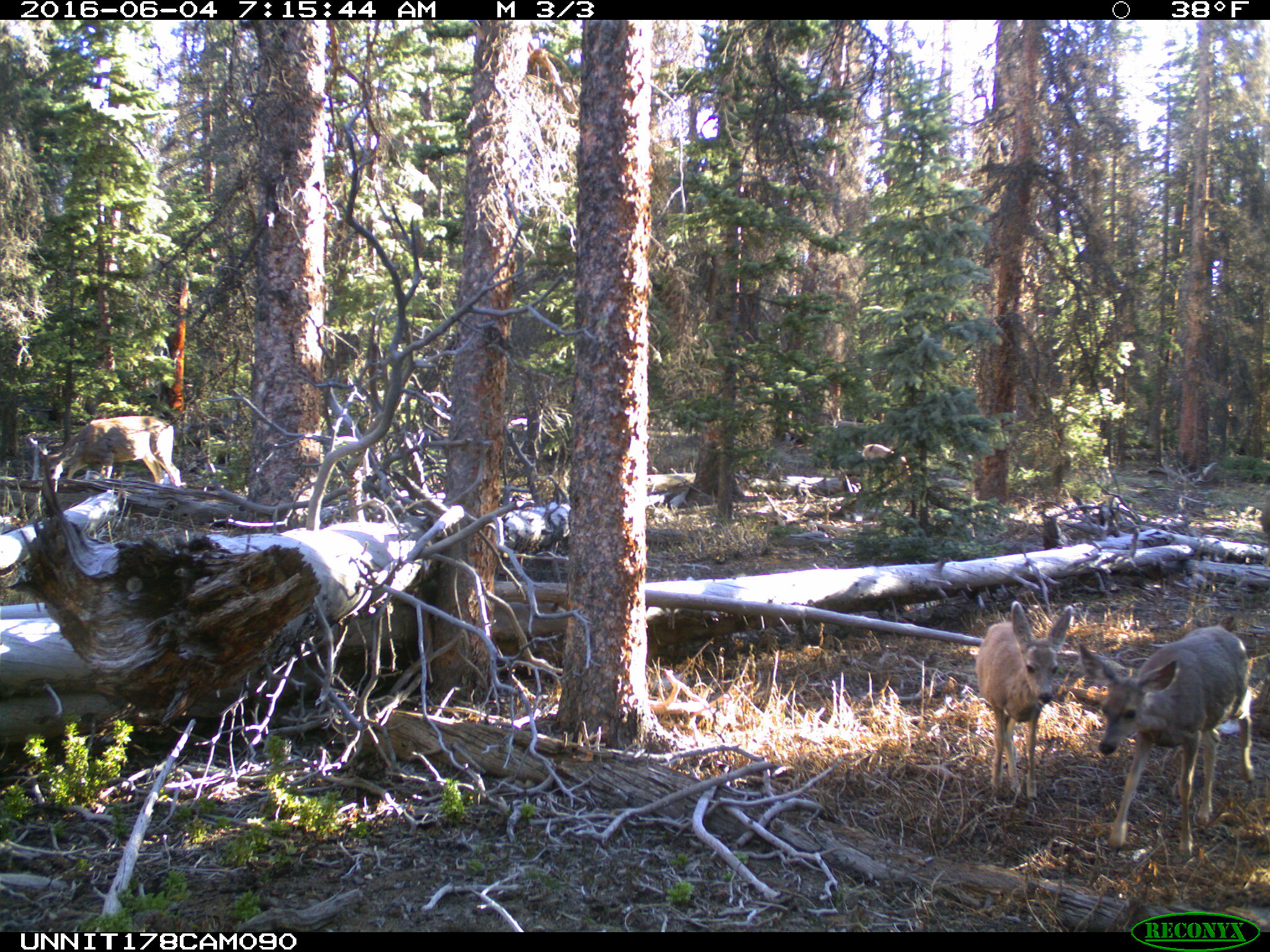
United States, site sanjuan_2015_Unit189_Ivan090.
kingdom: Animalia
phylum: Chordata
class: Mammalia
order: Artiodactyla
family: Cervidae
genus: Odocoileus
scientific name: Odocoileus hemionus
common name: mule deer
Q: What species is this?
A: Odocoileus hemionus (mule deer).